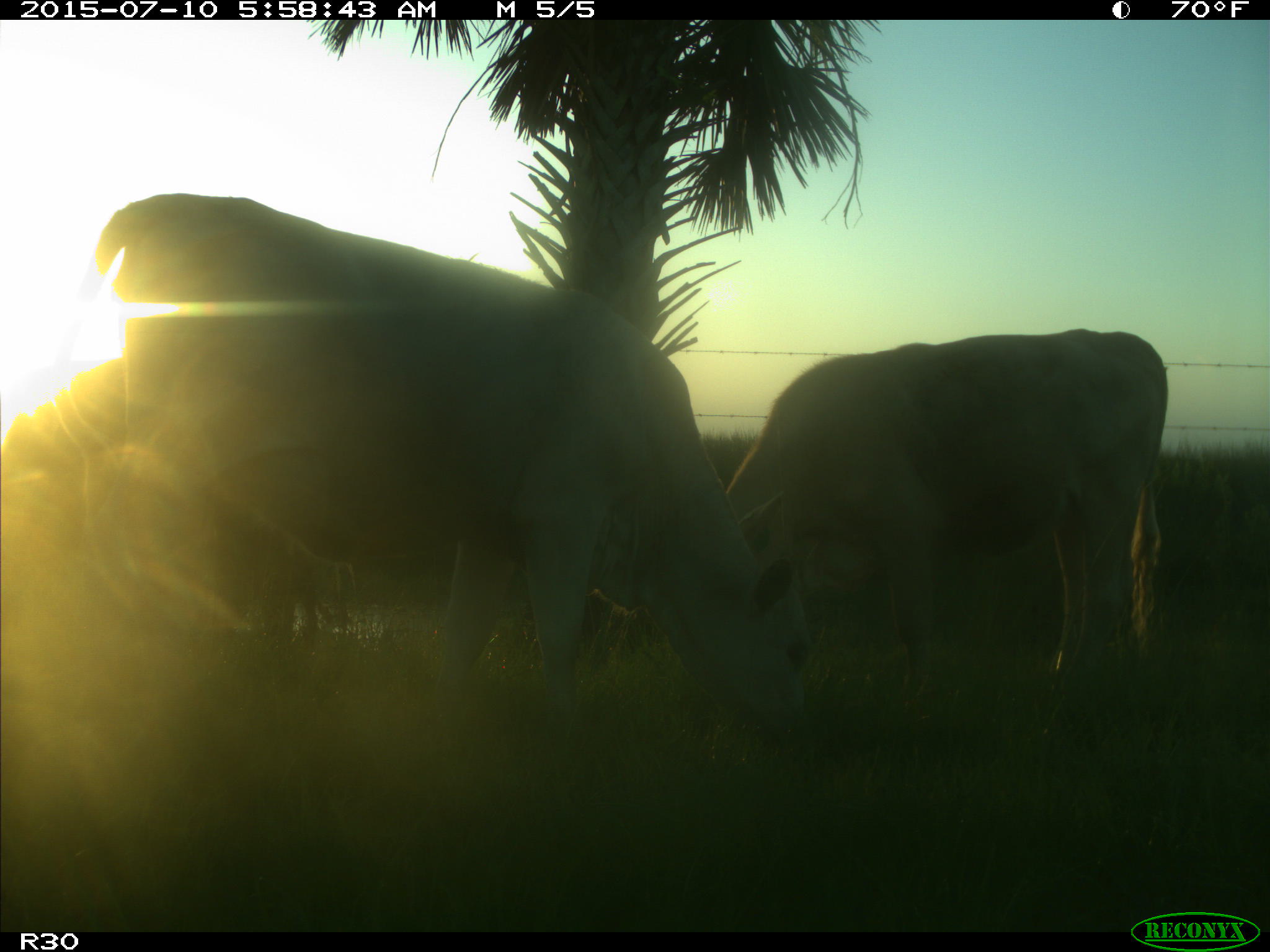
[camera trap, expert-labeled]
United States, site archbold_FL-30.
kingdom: Animalia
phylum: Chordata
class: Mammalia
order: Artiodactyla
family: Bovidae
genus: Bos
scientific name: Bos taurus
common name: domestic cow